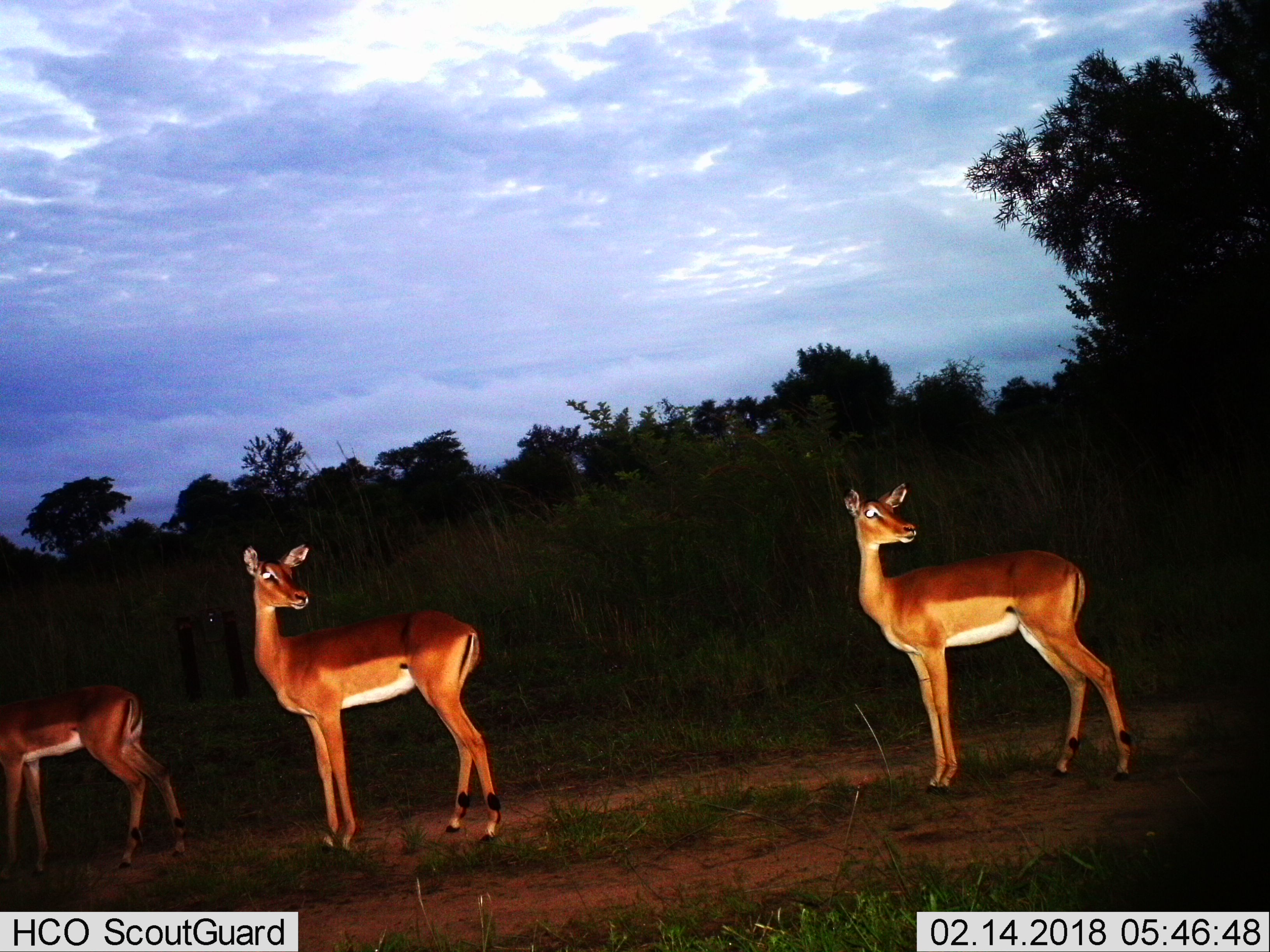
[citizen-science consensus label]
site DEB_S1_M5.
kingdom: Animalia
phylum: Chordata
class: Mammalia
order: Artiodactyla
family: Bovidae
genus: Aepyceros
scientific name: Aepyceros melampus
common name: impala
Impala (Aepyceros melampus), count 3. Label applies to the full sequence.